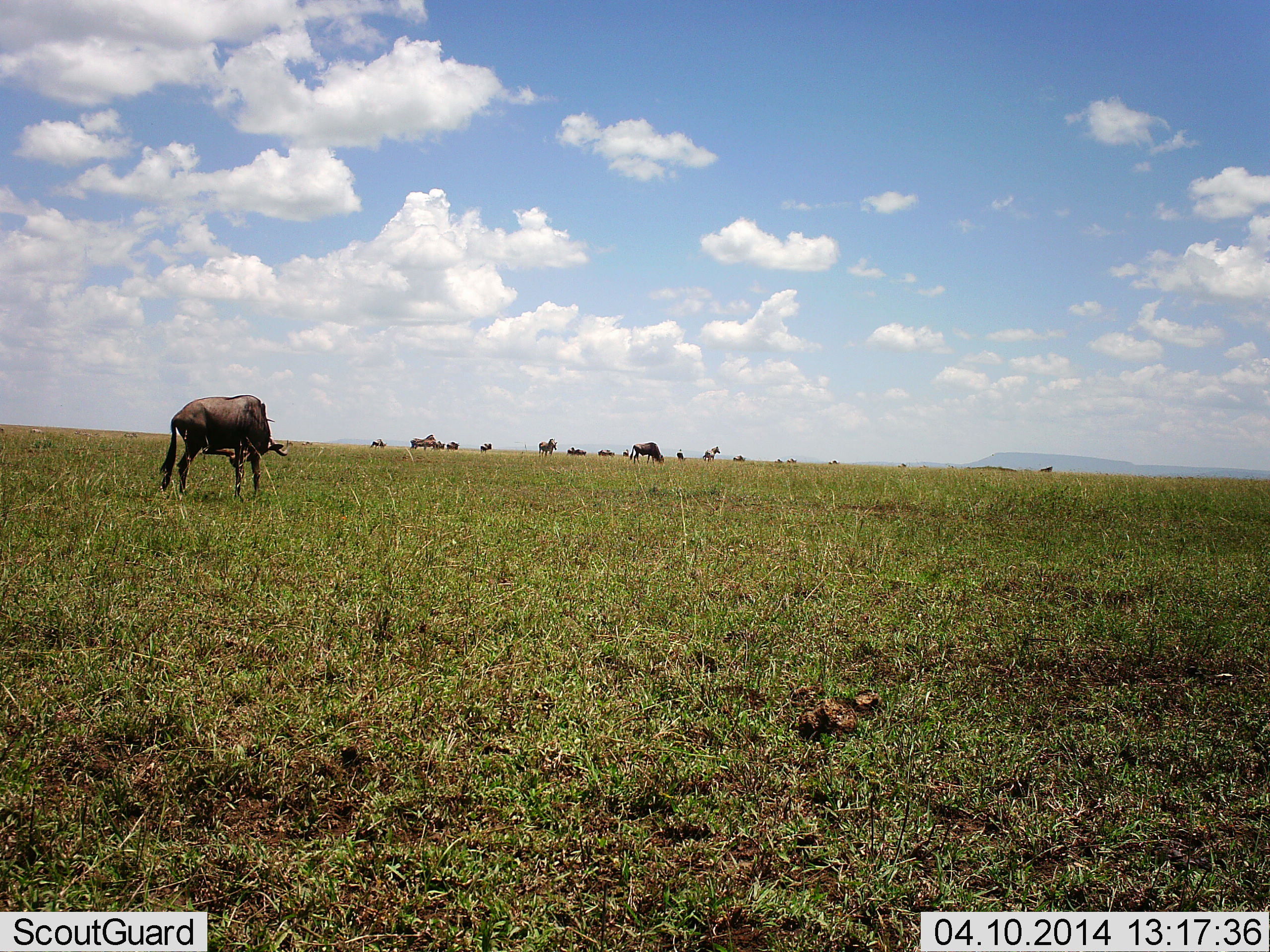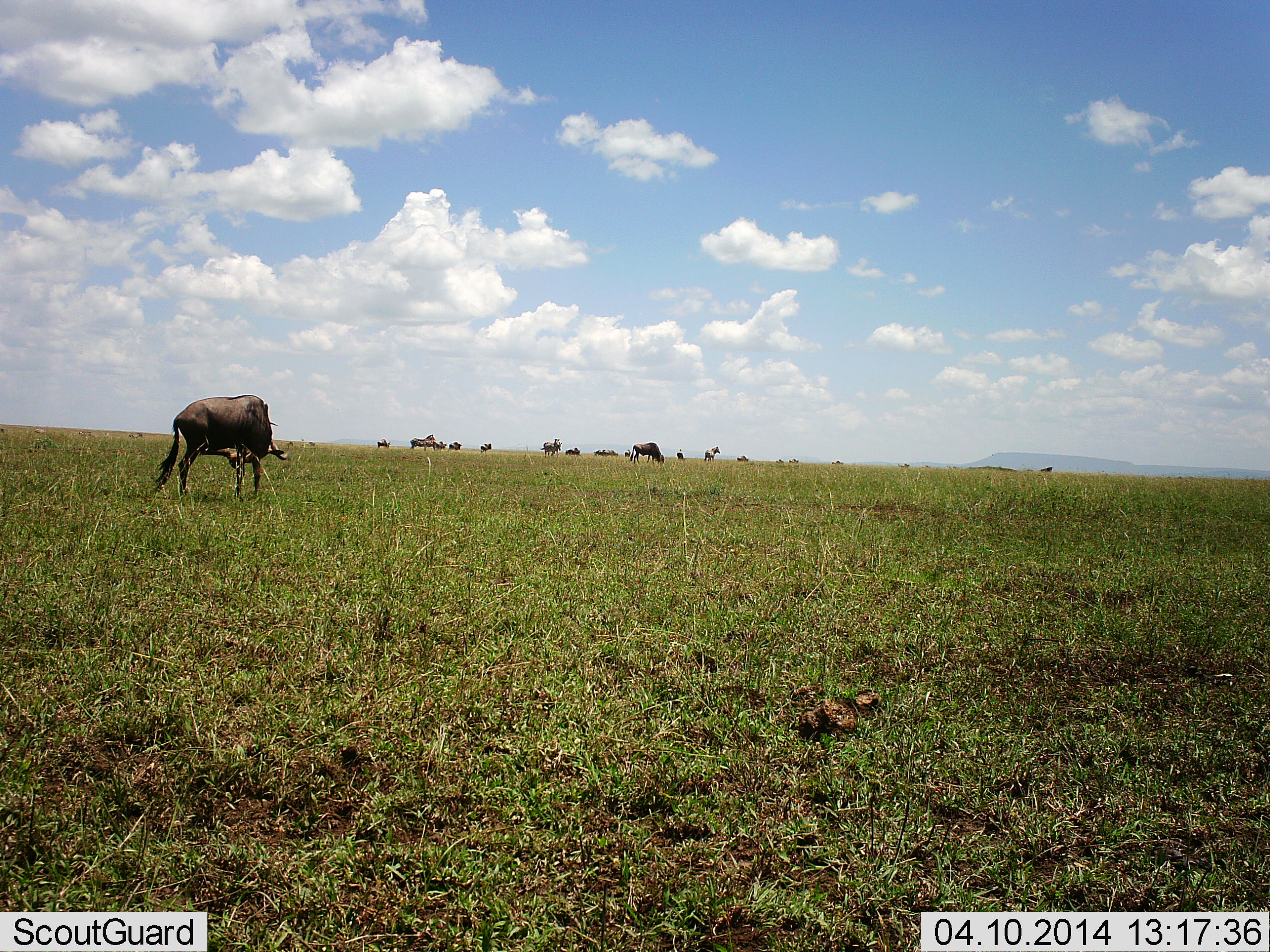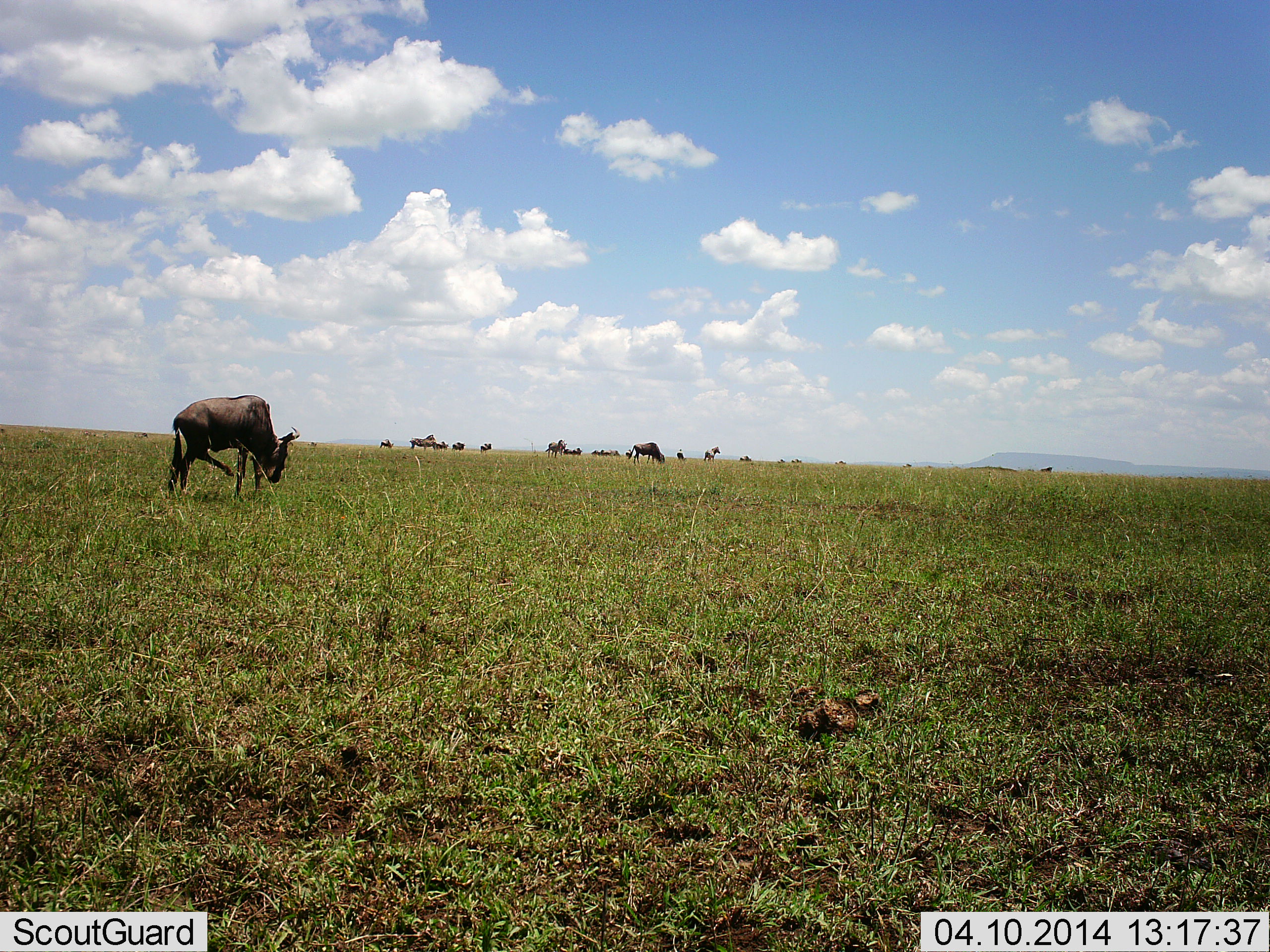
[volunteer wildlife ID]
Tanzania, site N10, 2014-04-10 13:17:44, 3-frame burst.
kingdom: Animalia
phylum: Chordata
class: Mammalia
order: Artiodactyla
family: Bovidae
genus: Connochaetes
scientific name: Connochaetes taurinus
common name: blue wildebeest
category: wildebeest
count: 11-50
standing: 58%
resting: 0%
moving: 58%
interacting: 0%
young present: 0%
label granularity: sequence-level